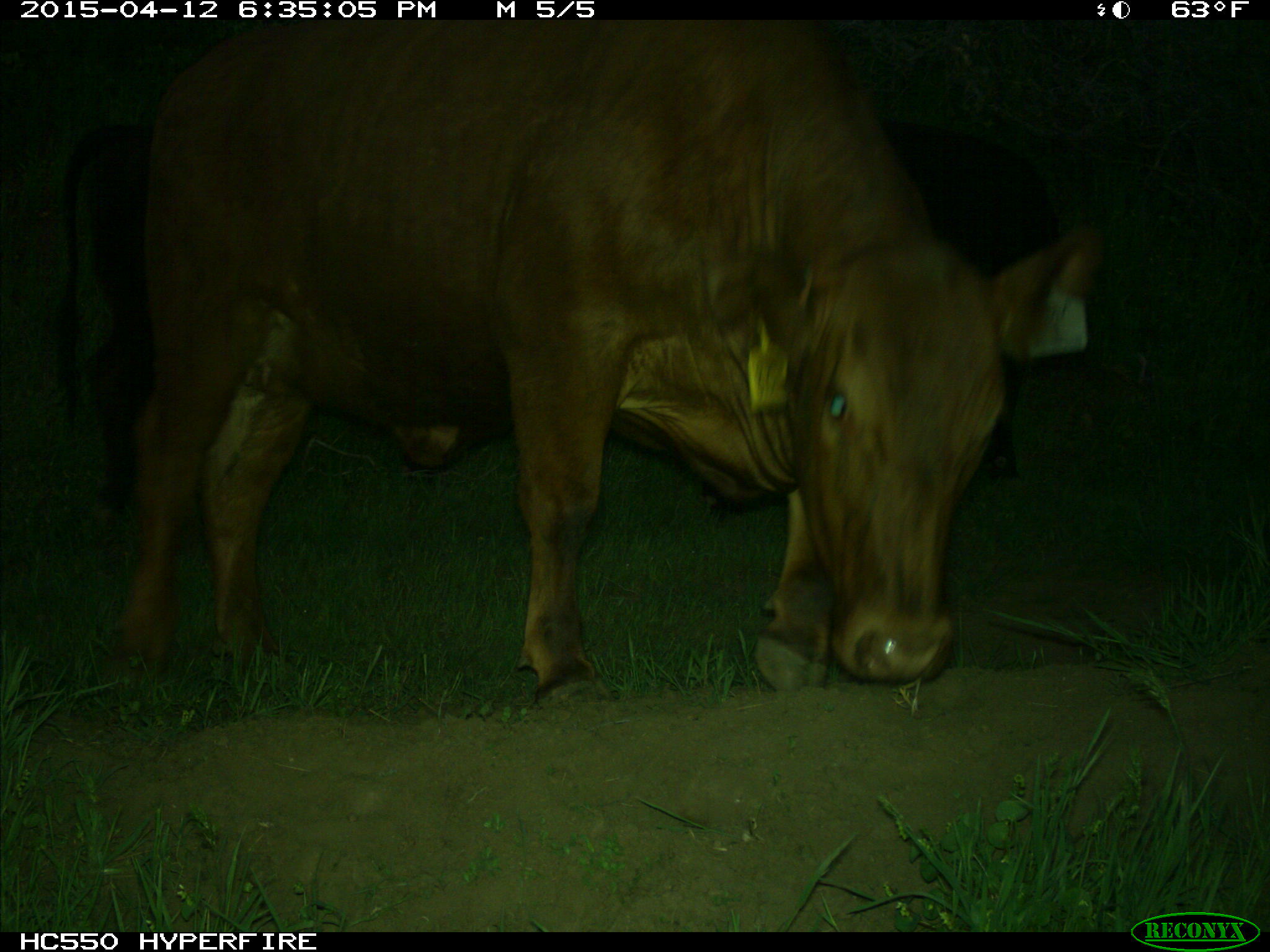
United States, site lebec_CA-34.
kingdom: Animalia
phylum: Chordata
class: Mammalia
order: Artiodactyla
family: Bovidae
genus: Bos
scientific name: Bos taurus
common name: domestic cow